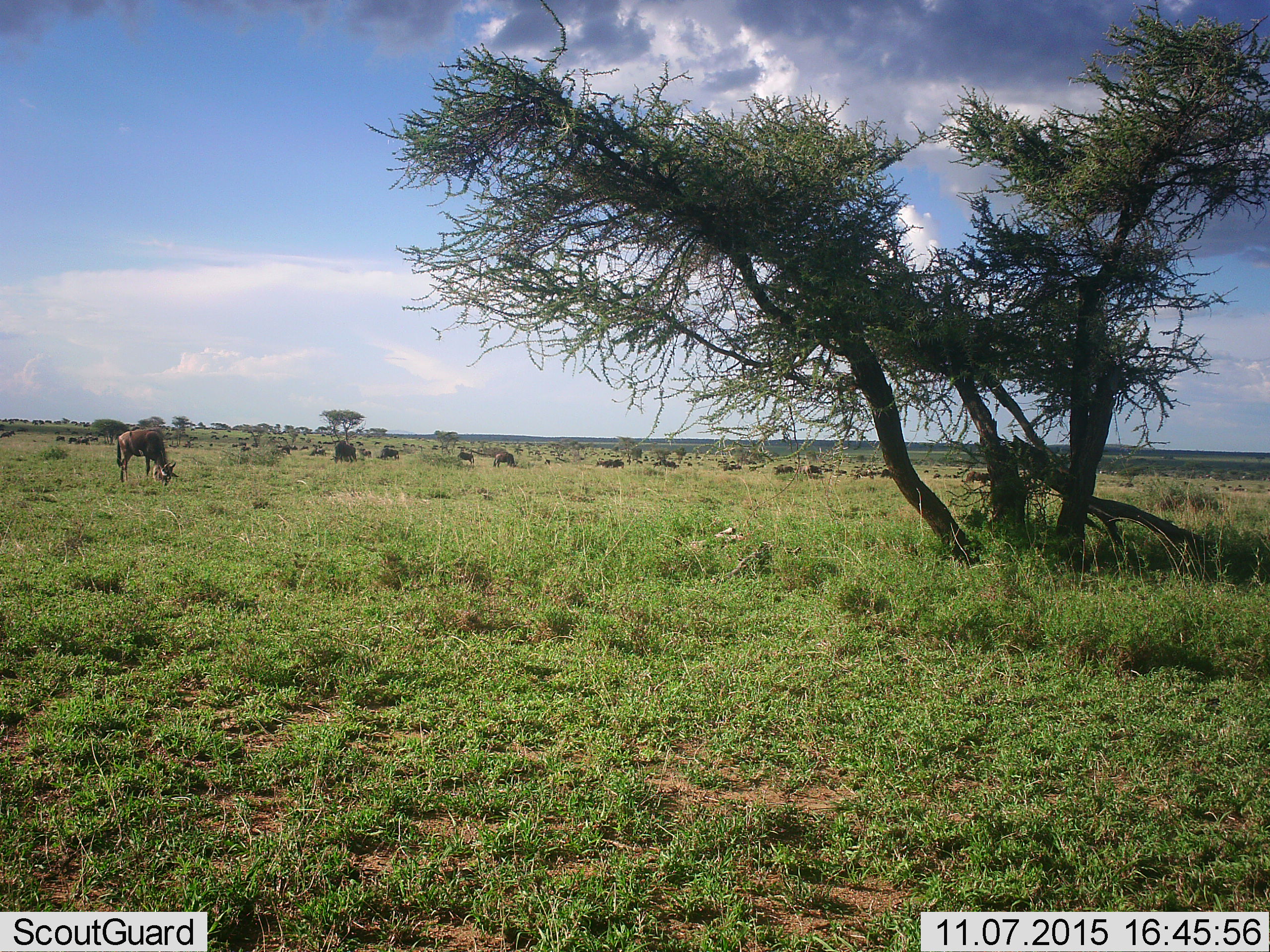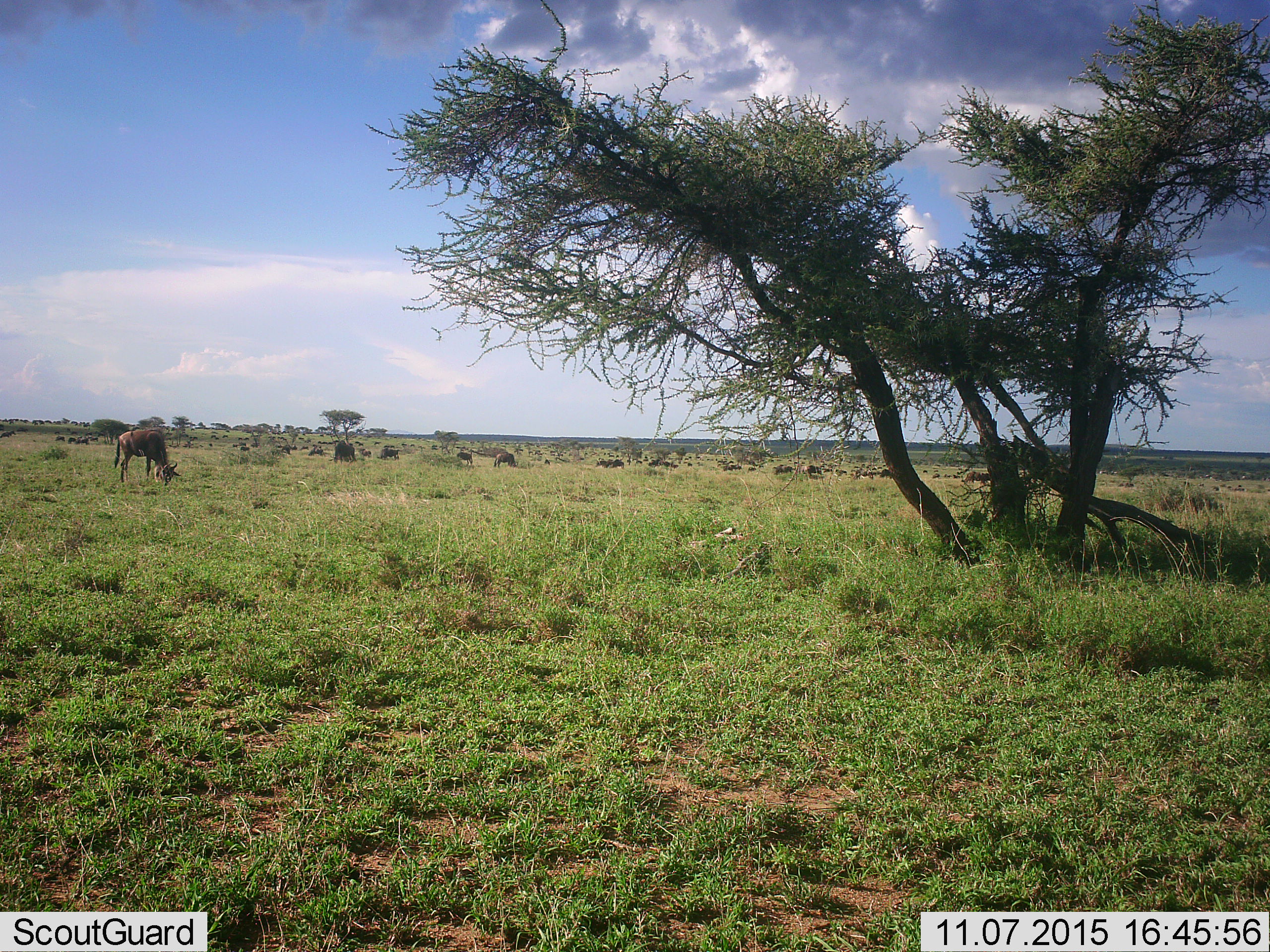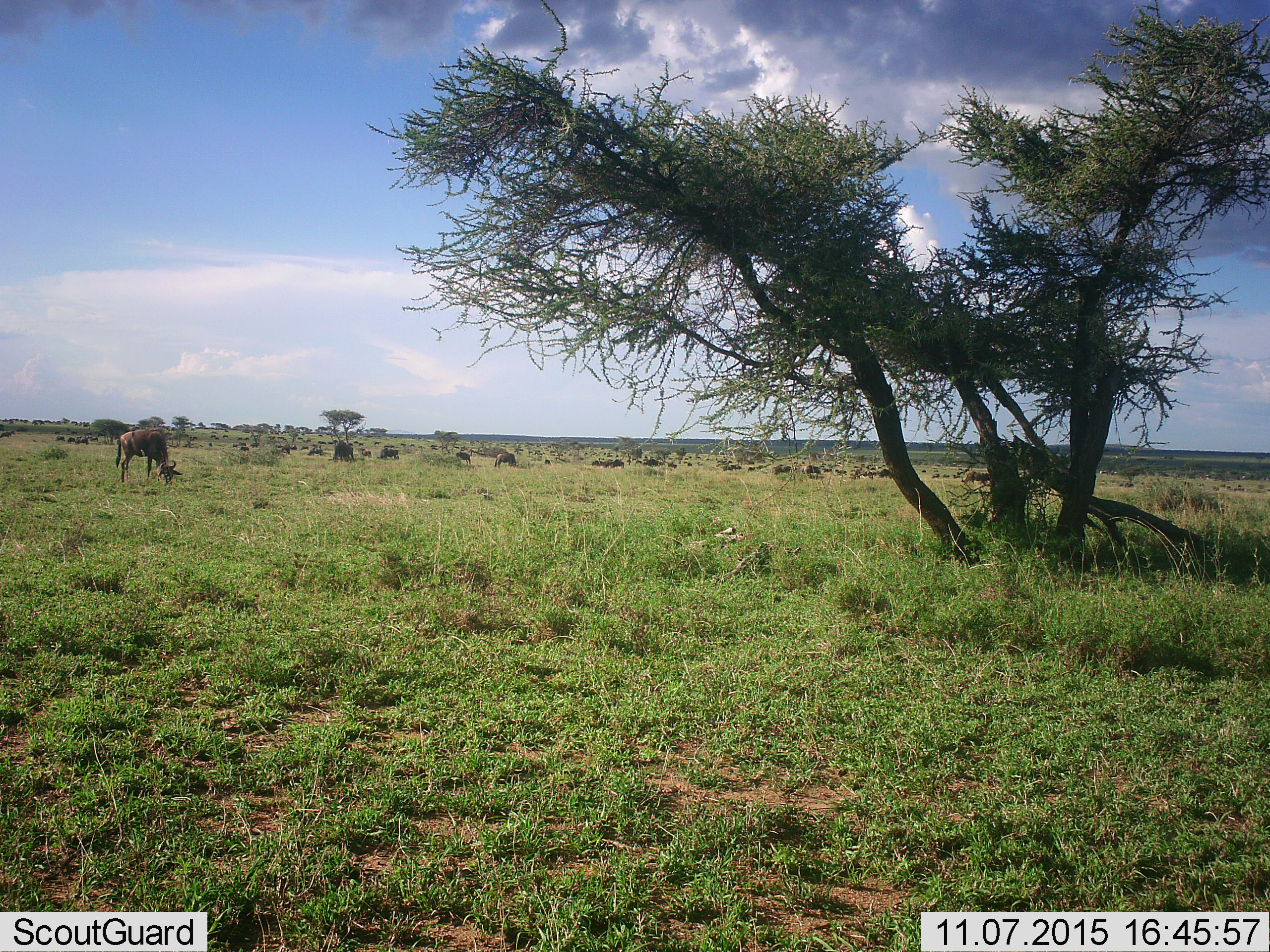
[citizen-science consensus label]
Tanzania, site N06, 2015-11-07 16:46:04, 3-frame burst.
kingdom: Animalia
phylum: Chordata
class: Mammalia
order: Artiodactyla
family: Bovidae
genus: Connochaetes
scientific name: Connochaetes taurinus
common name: blue wildebeest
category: wildebeest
Wildebeest (blue wildebeest) (Connochaetes taurinus), count 11-50. Behavior (volunteer vote fractions): standing 62%, resting 12%, moving 38%, interacting 0%. Young present (vote fraction): 12%. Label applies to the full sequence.